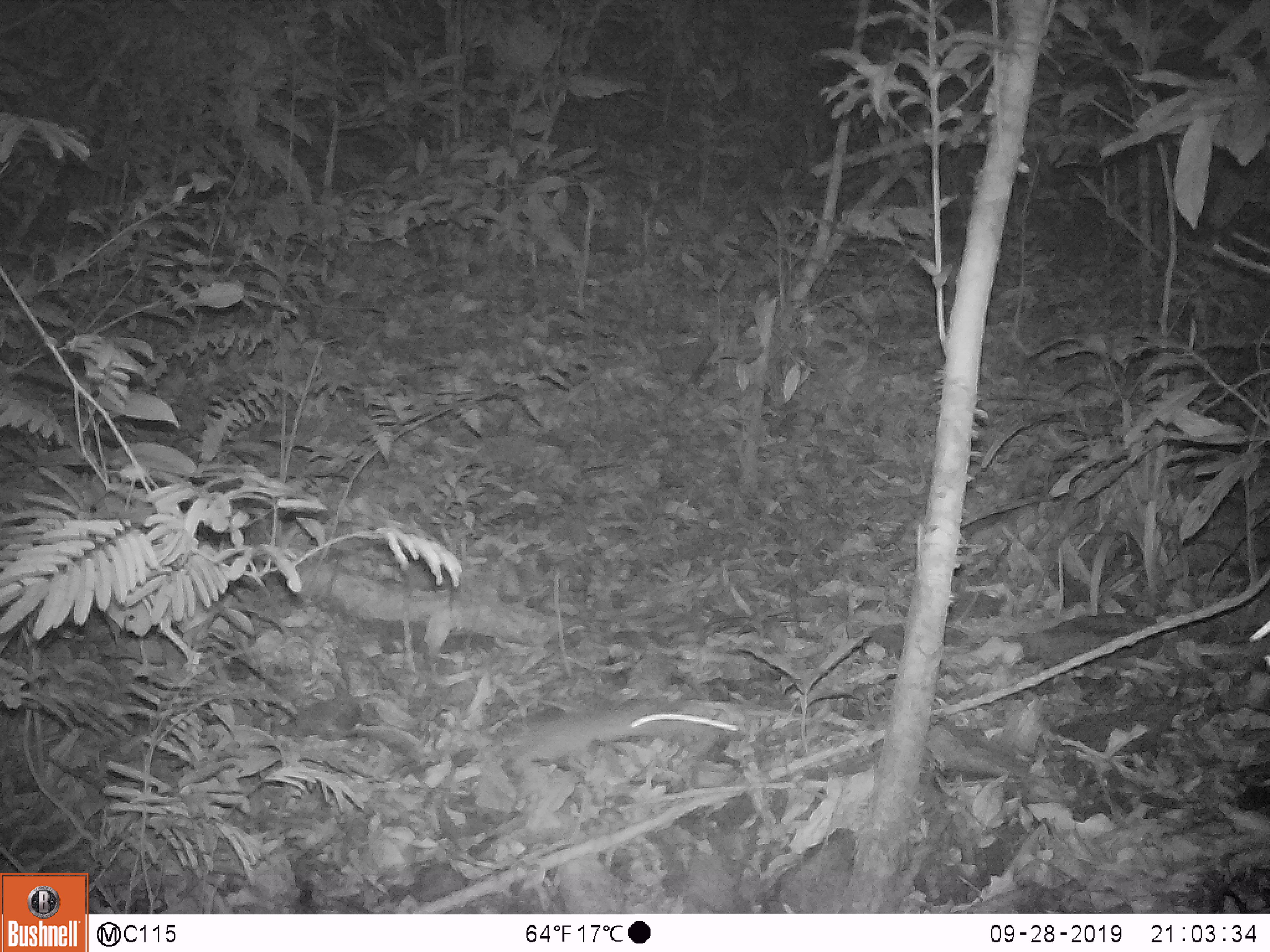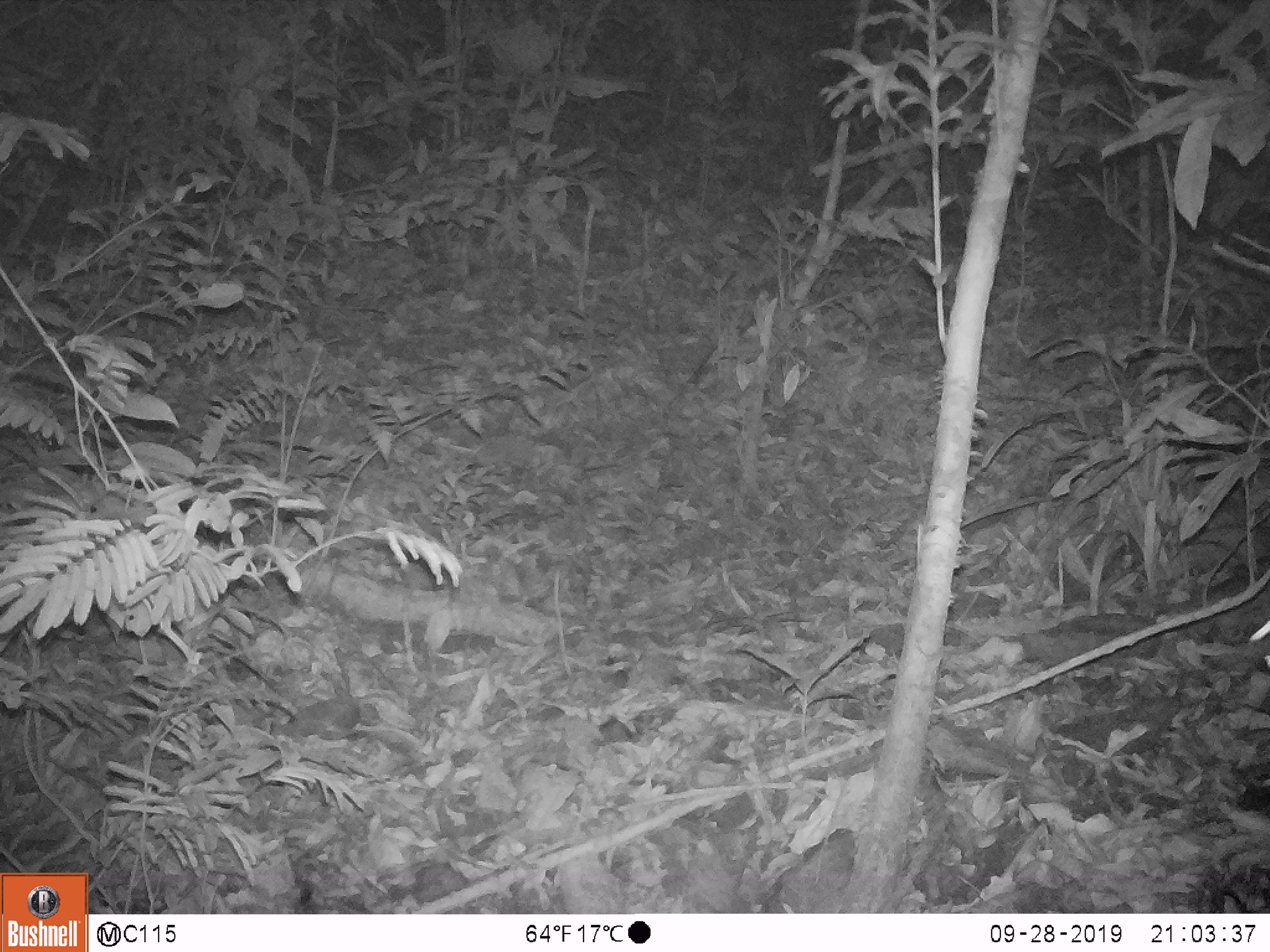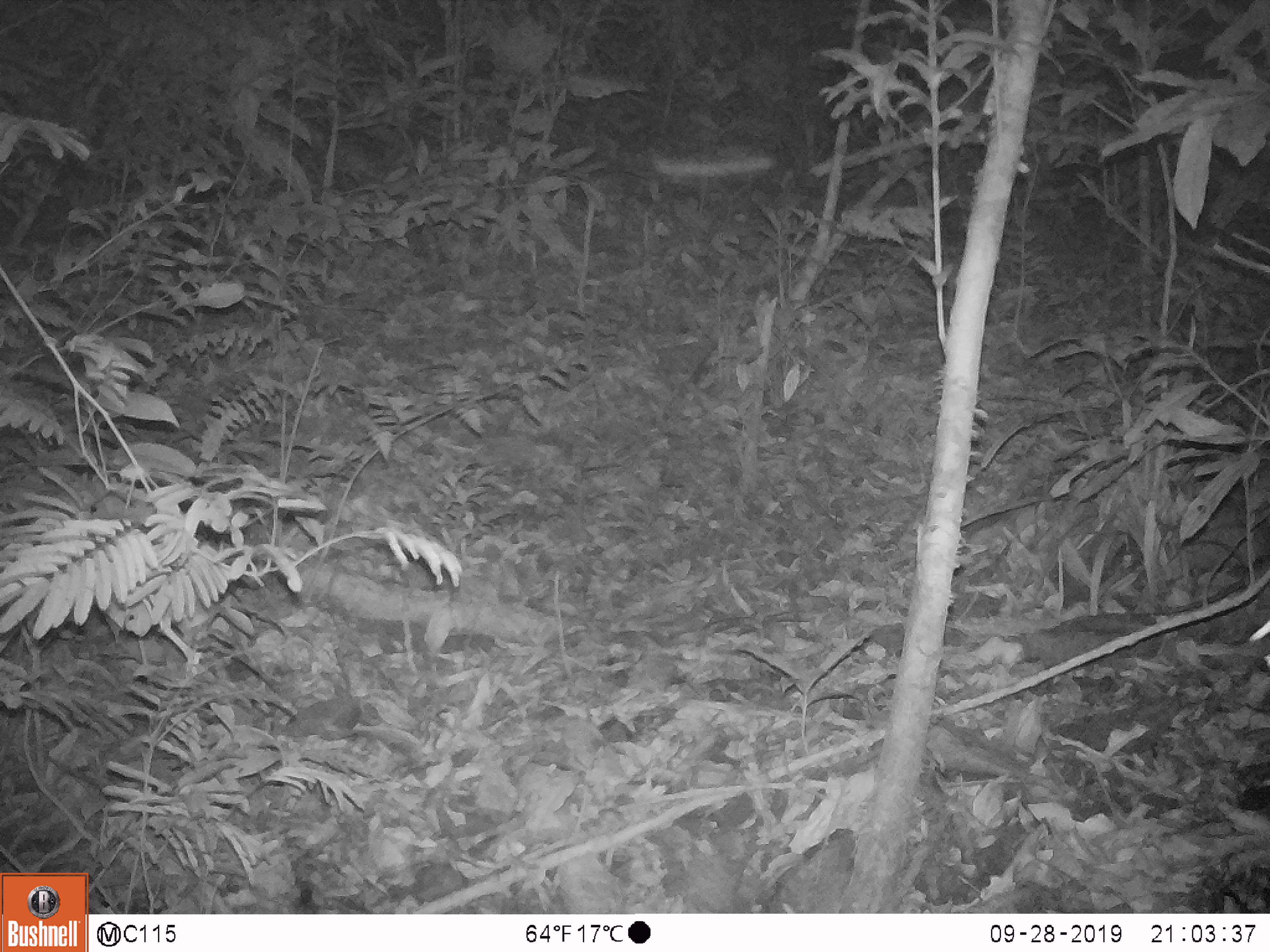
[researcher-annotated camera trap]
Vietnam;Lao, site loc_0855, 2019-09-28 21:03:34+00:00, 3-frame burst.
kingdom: Animalia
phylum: Chordata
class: Mammalia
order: Rodentia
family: Muridae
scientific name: Muridae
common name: old-world mice and rats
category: unidentified murid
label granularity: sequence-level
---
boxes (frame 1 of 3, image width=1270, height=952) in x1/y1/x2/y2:
unidentified murid: 506/698/742/787